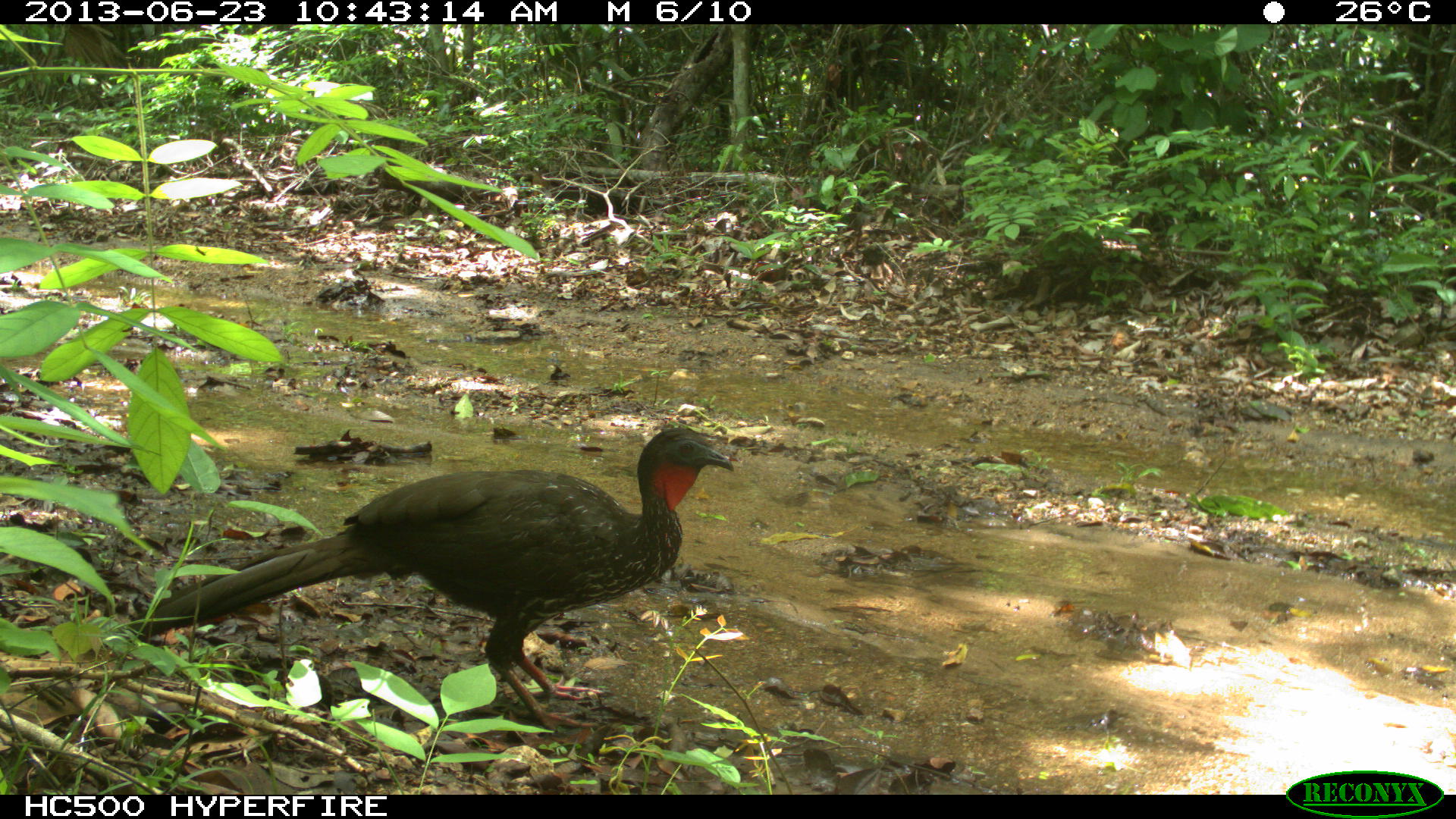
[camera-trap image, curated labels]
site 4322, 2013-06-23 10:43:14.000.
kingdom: Animalia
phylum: Chordata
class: Aves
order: Galliformes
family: Cracidae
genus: Penelope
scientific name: Penelope purpurascens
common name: crested guan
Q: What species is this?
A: Penelope purpurascens (crested guan).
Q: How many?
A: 1.